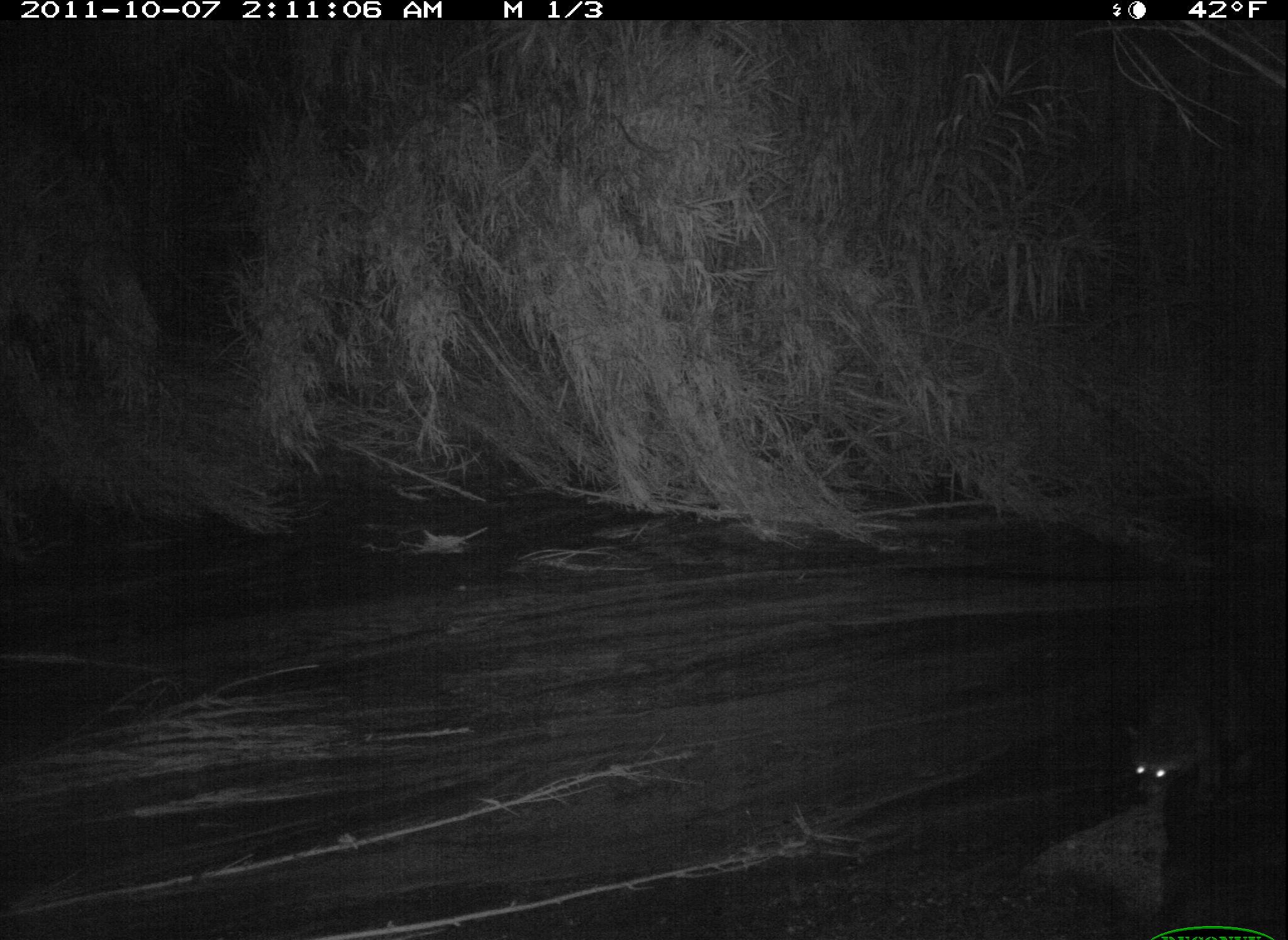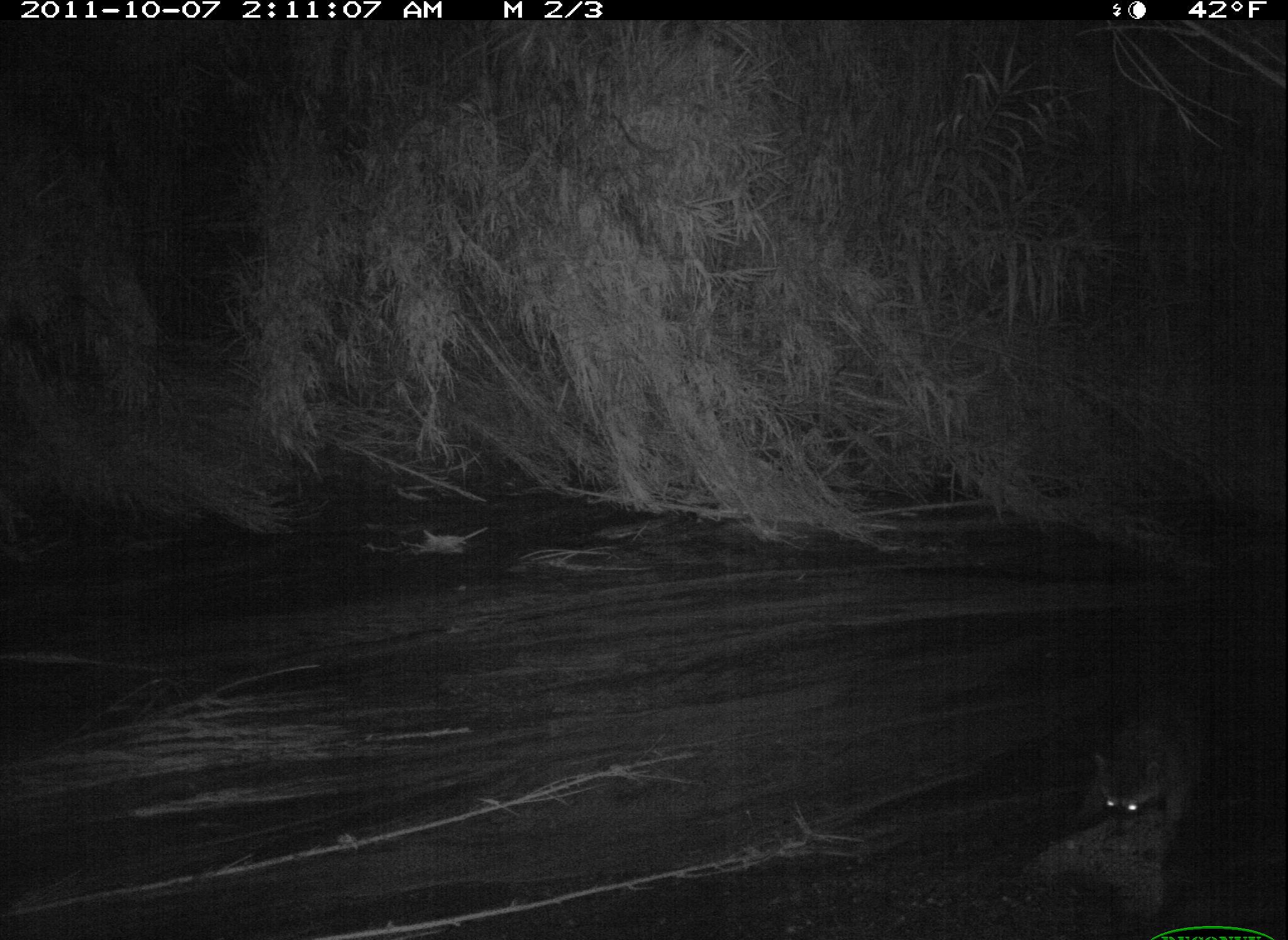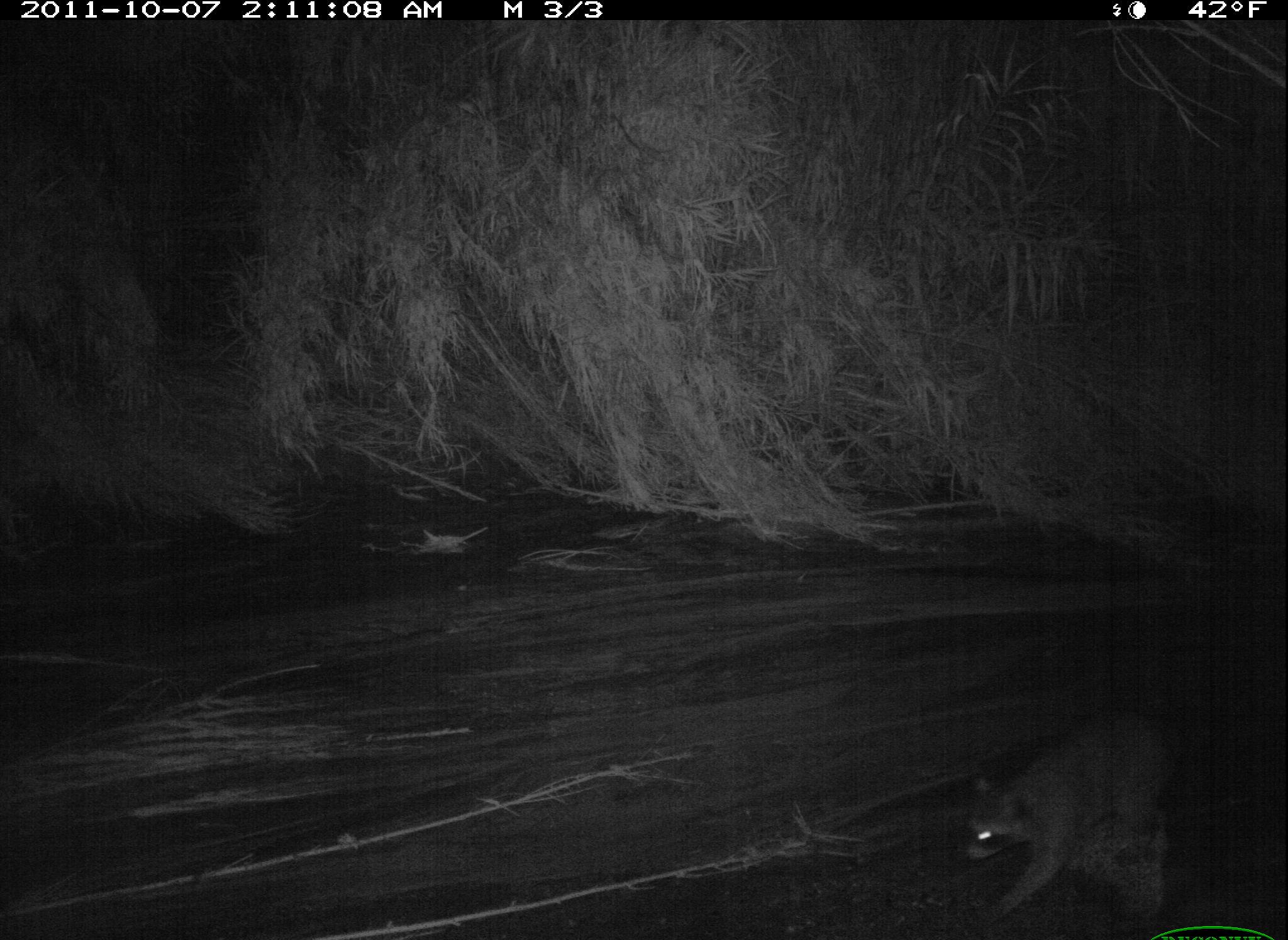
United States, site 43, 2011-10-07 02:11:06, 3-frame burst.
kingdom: Animalia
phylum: Chordata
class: Mammalia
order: Carnivora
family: Procyonidae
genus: Procyon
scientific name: Procyon lotor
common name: raccoon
Raccoon (Procyon lotor).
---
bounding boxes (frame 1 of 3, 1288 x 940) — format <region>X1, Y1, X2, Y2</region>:
raccoon: <region>1077, 648, 1285, 805</region>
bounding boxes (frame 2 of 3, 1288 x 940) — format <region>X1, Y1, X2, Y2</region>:
raccoon: <region>1057, 627, 1271, 863</region>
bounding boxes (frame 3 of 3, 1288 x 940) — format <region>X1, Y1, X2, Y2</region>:
raccoon: <region>911, 701, 1228, 929</region>